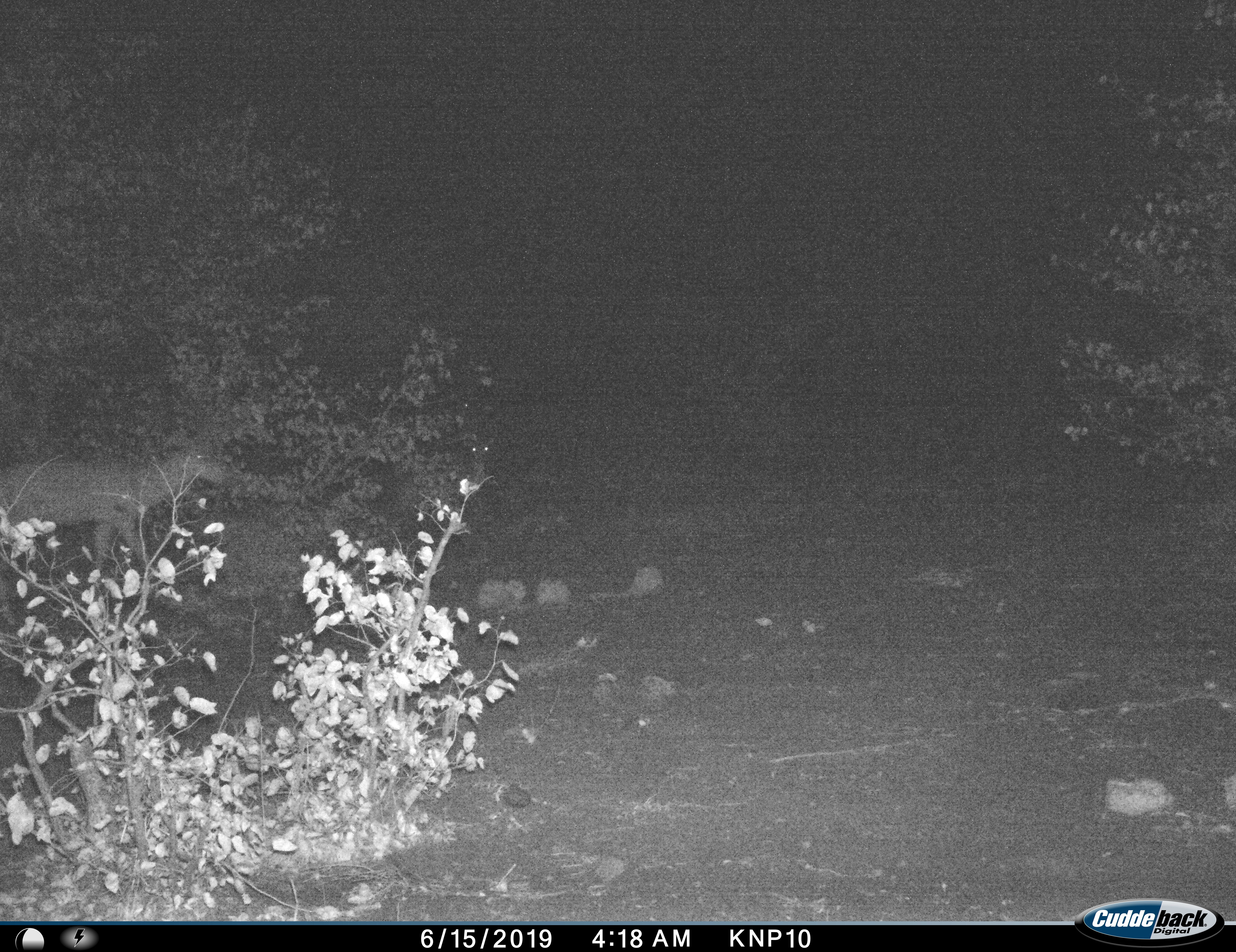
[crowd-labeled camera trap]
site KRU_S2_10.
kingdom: Animalia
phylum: Chordata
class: Mammalia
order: Artiodactyla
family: Bovidae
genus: Aepyceros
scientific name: Aepyceros melampus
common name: impala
Impala (Aepyceros melampus), count 1. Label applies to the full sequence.